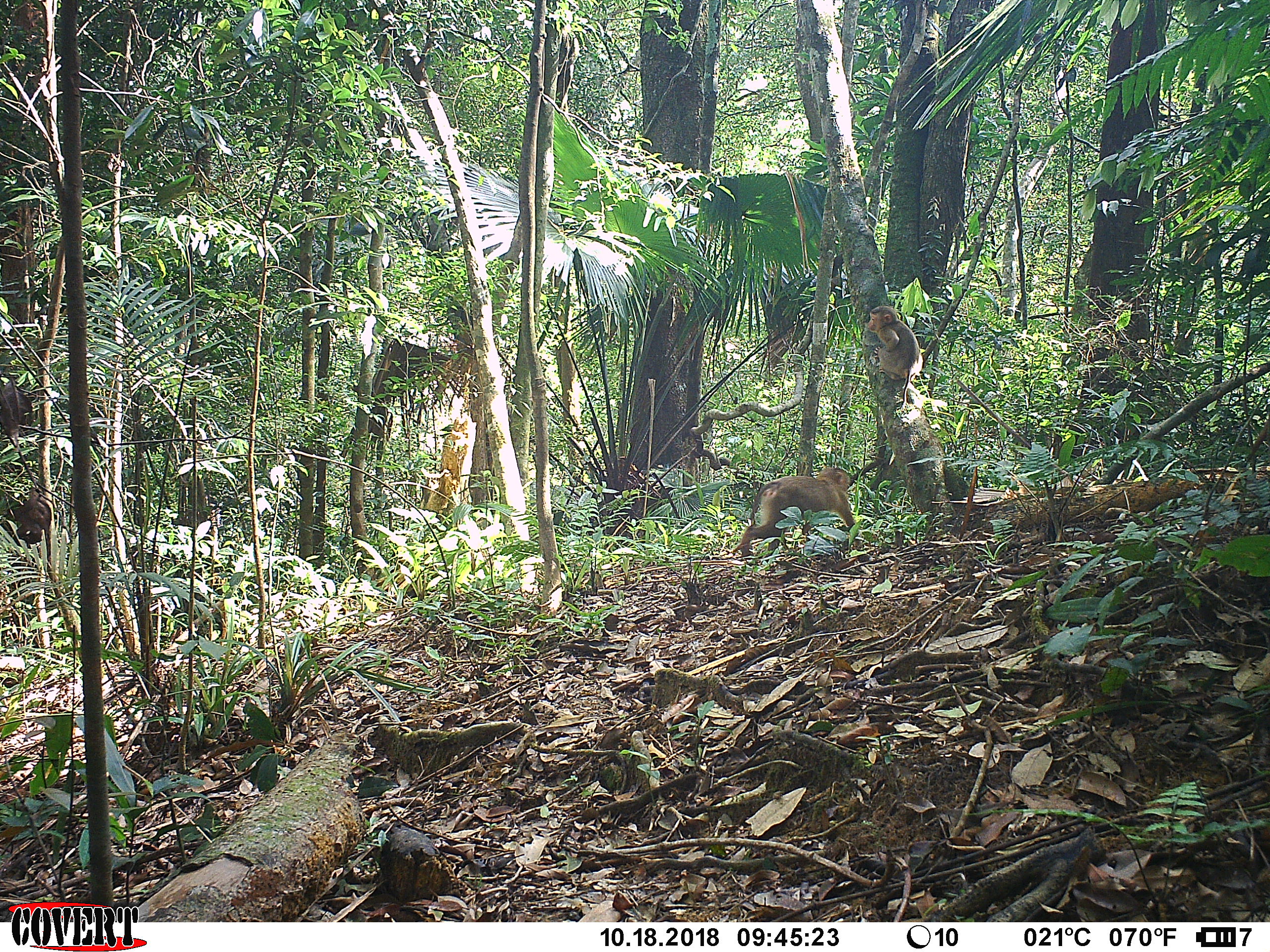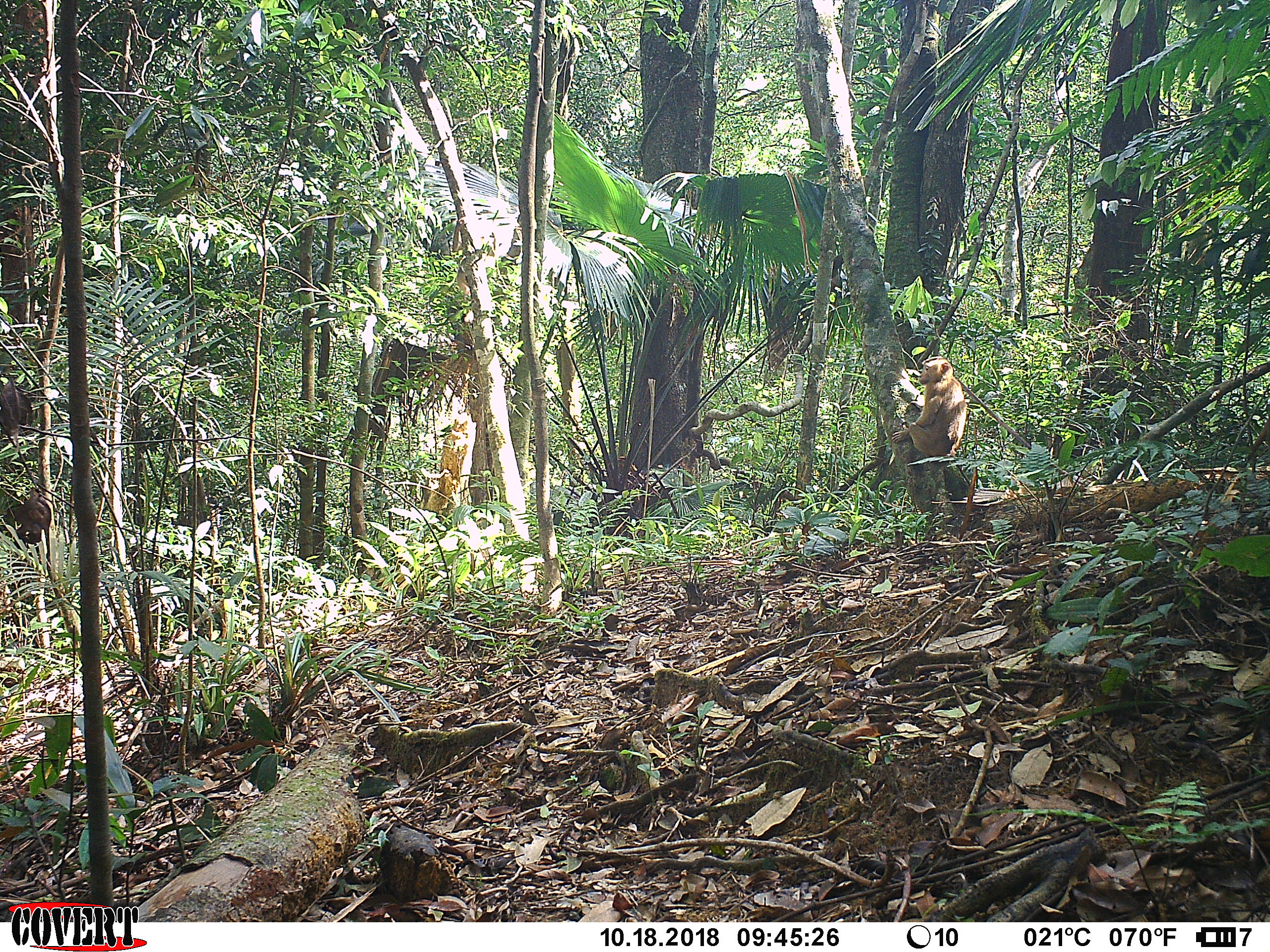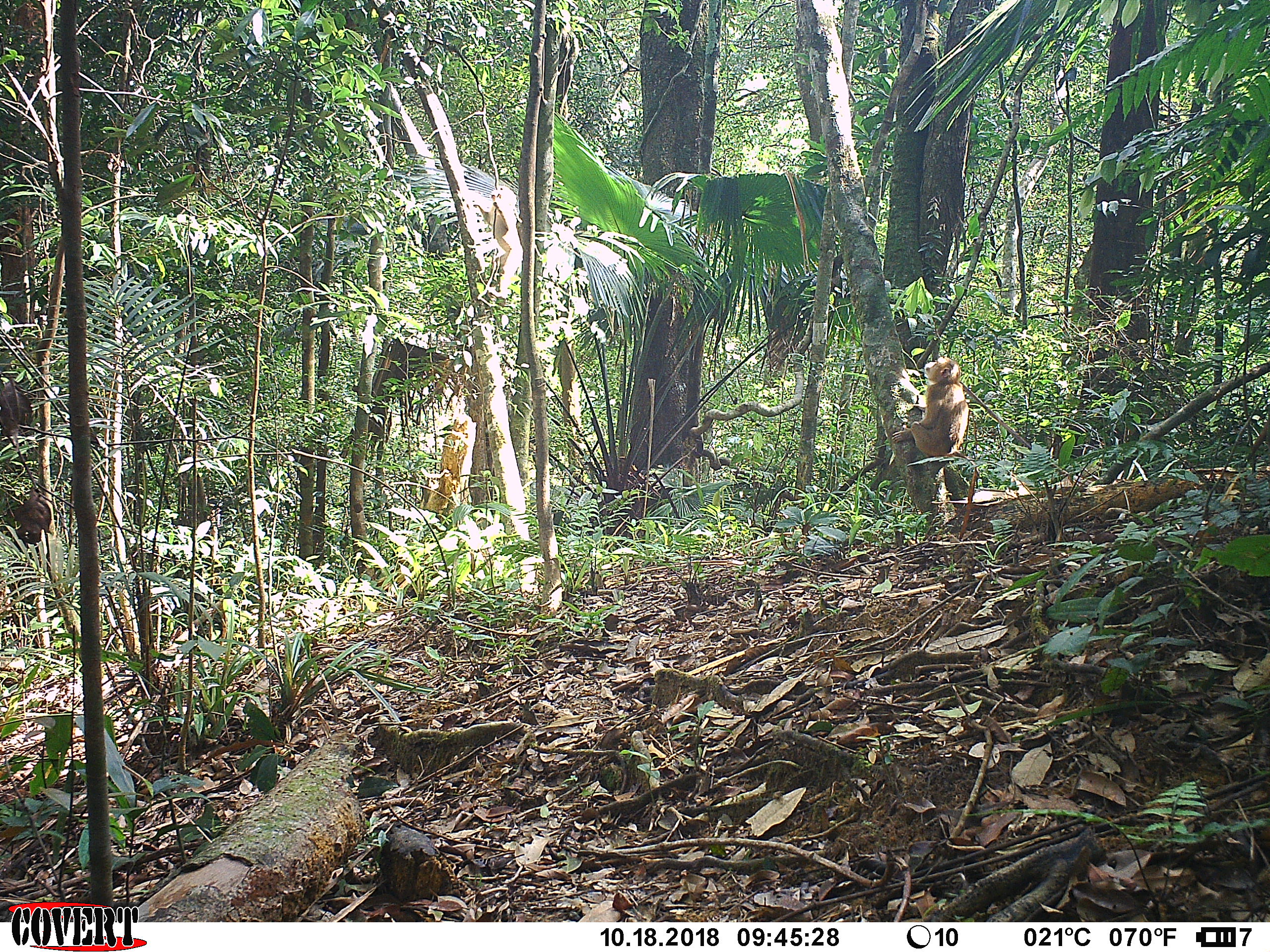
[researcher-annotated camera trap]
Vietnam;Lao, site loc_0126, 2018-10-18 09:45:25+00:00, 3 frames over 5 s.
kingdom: Animalia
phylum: Chordata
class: Mammalia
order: Primates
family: Cercopithecidae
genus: Macaca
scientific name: Macaca nemestrina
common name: pig-tailed macaque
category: pig tailed macaque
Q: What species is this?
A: Pig tailed macaque (pig-tailed macaque) (Macaca nemestrina).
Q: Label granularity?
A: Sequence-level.